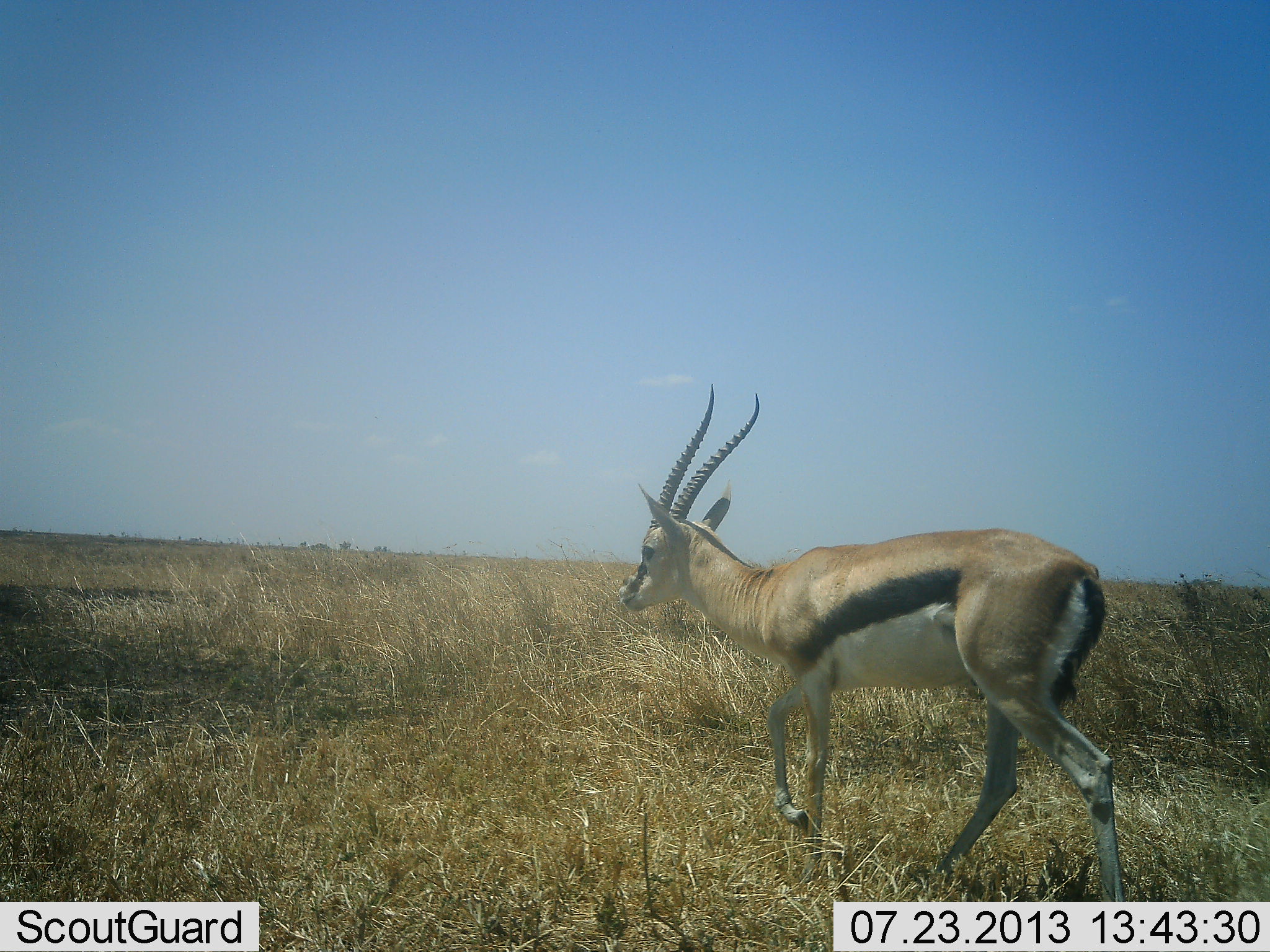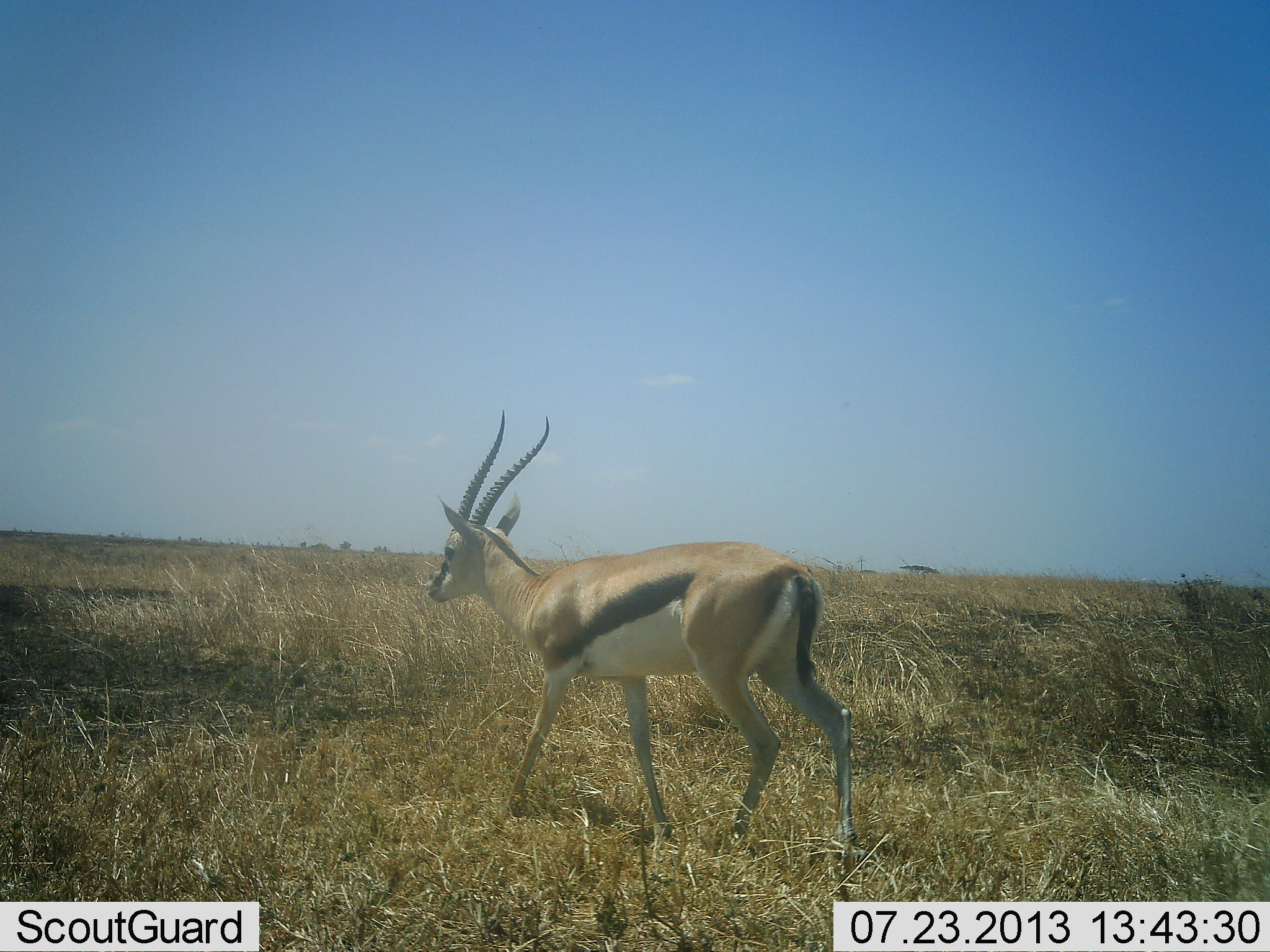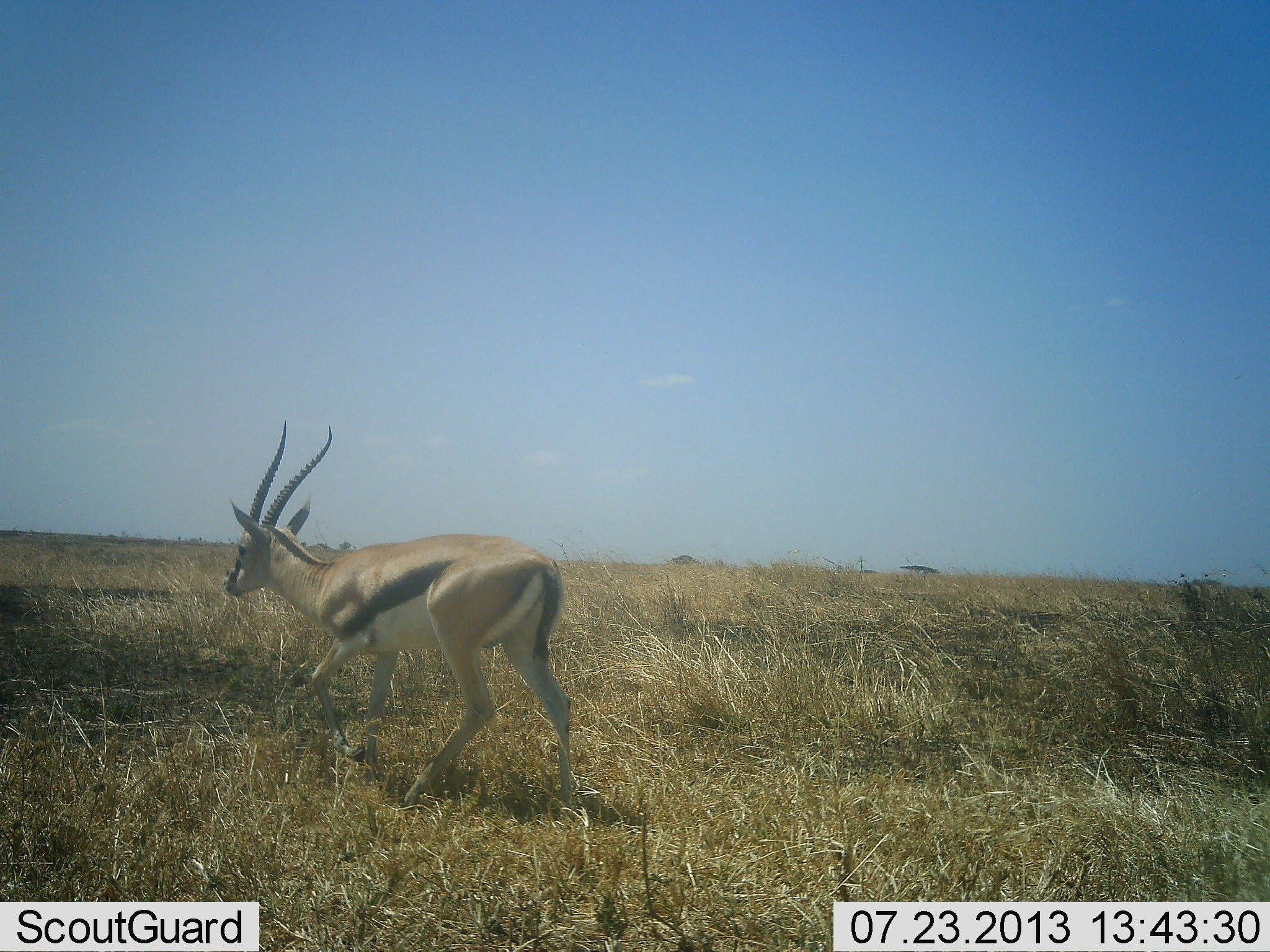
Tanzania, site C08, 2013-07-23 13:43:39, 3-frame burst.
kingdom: Animalia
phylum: Chordata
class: Mammalia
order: Artiodactyla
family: Bovidae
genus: Eudorcas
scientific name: Eudorcas thomsonii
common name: thomson's gazelle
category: gazellethomsons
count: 1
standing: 11%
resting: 0%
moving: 95%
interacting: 0%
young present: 0%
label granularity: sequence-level